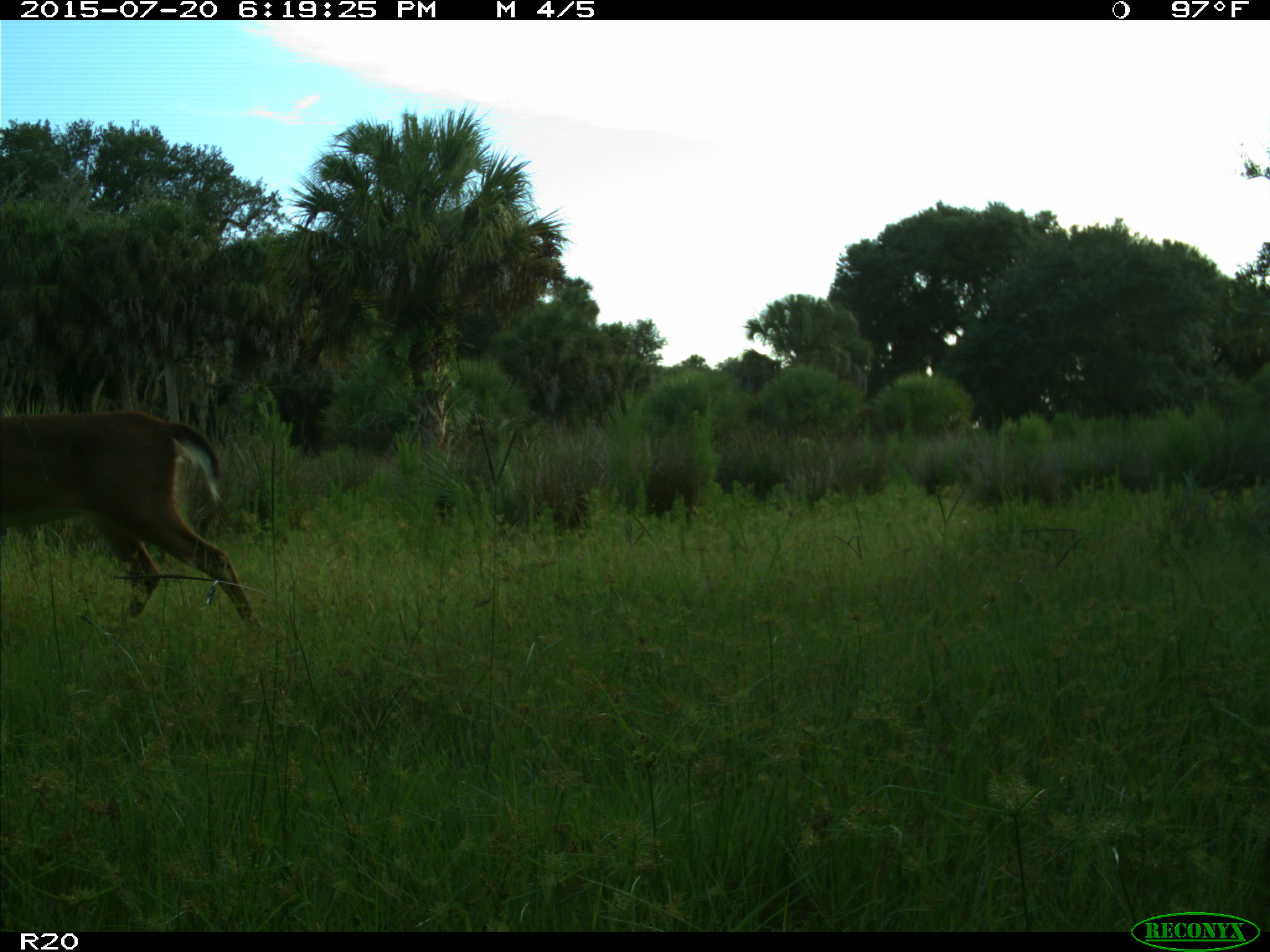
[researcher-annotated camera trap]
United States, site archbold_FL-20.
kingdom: Animalia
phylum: Chordata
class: Mammalia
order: Artiodactyla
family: Cervidae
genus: Odocoileus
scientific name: Odocoileus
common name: deer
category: unidentified deer